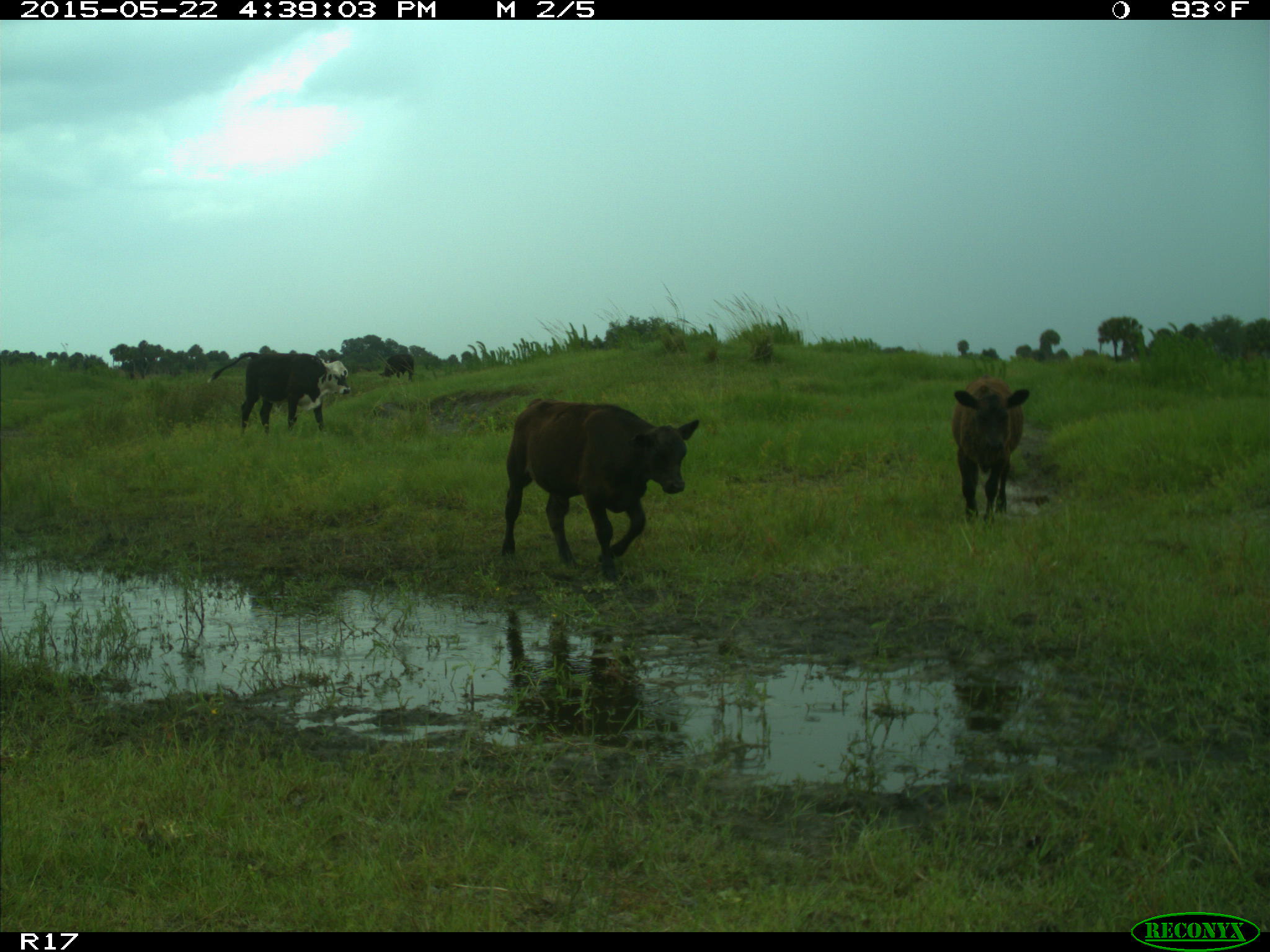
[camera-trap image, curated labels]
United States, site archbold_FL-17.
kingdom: Animalia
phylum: Chordata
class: Mammalia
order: Artiodactyla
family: Bovidae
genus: Bos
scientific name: Bos taurus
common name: domestic cow